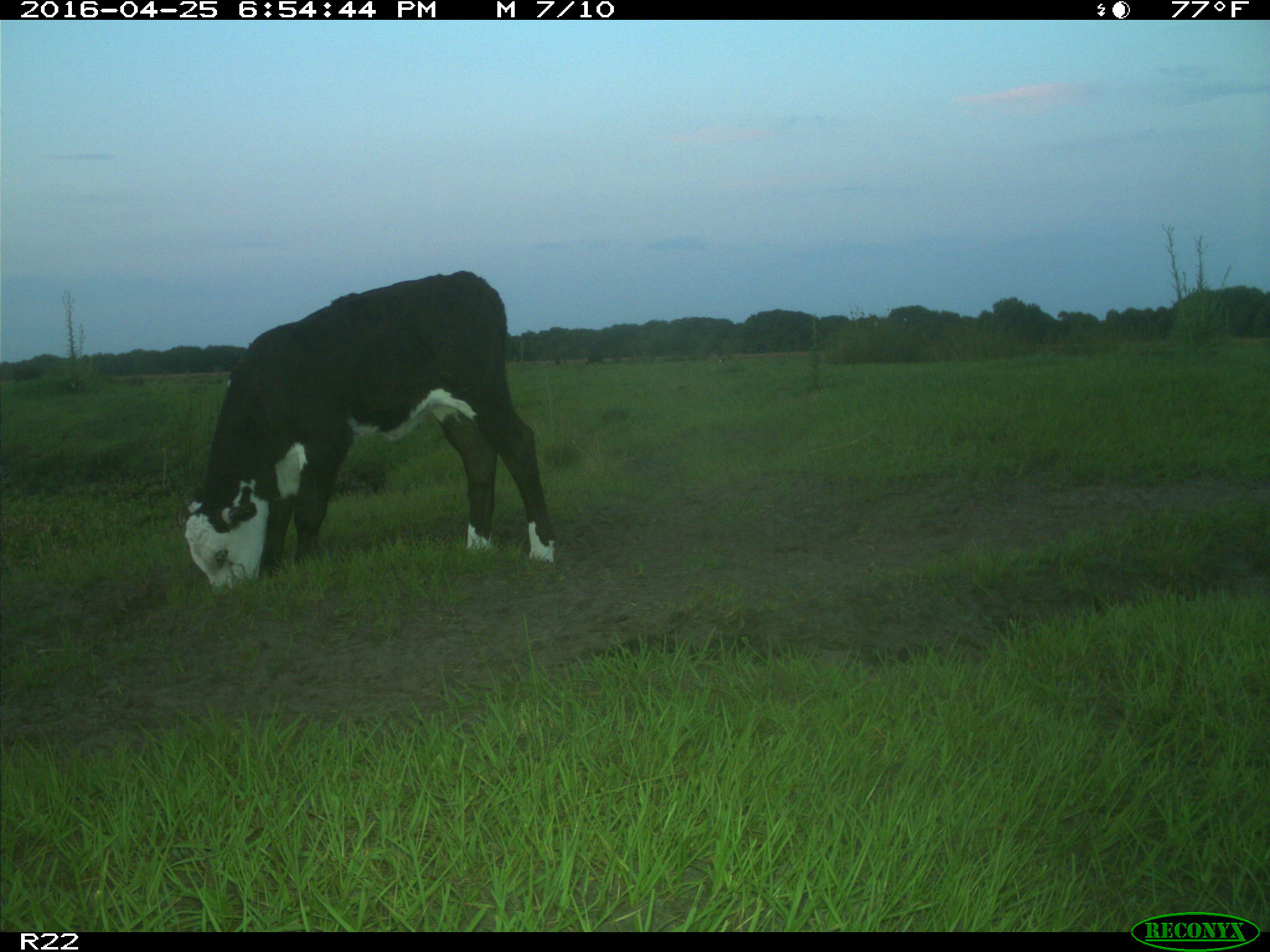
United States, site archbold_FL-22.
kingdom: Animalia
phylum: Chordata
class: Mammalia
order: Artiodactyla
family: Bovidae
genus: Bos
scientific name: Bos taurus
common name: domestic cow